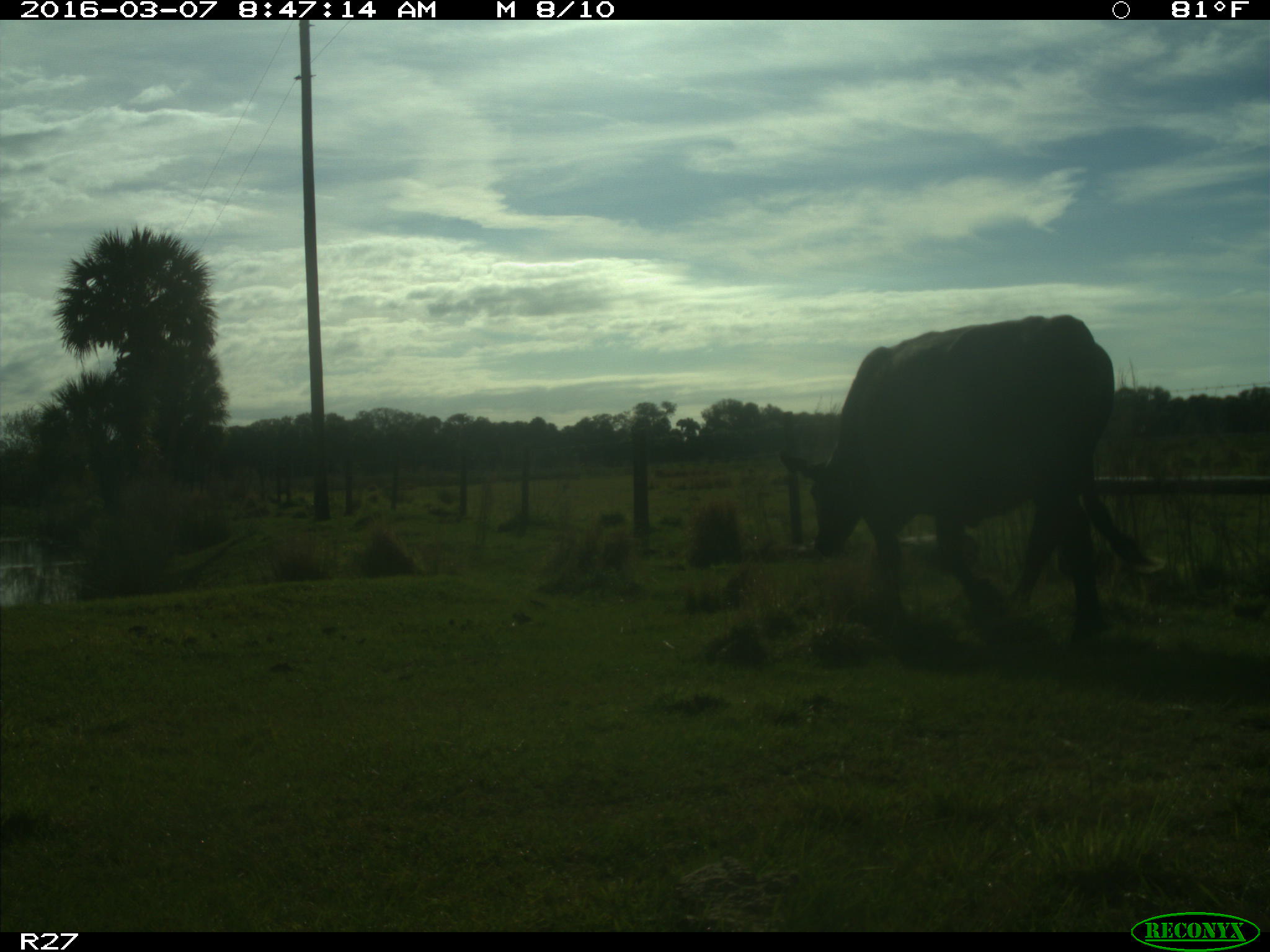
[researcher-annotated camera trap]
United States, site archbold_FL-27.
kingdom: Animalia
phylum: Chordata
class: Mammalia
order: Artiodactyla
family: Bovidae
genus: Bos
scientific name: Bos taurus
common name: domestic cow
Bos taurus (domestic cow).